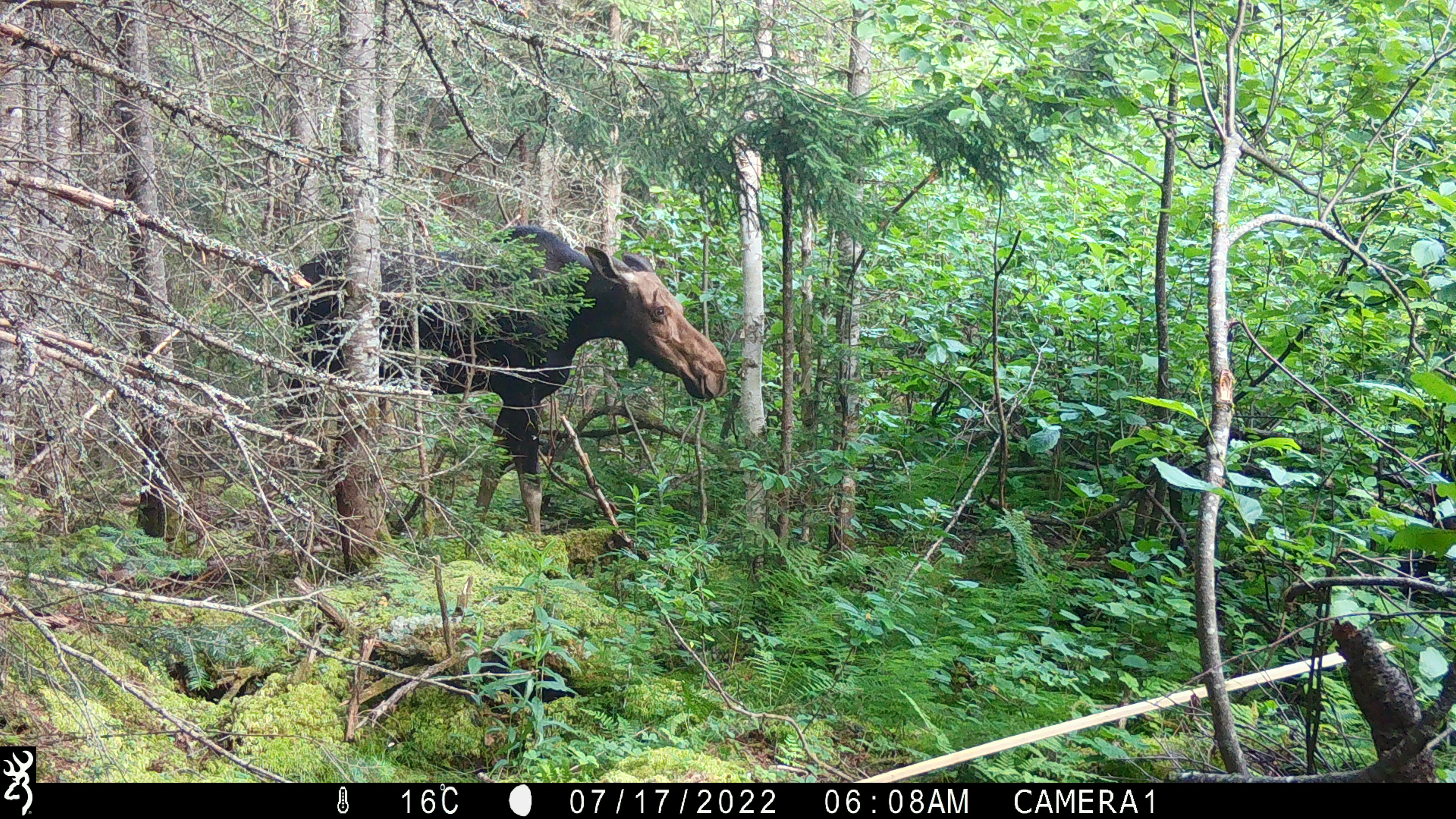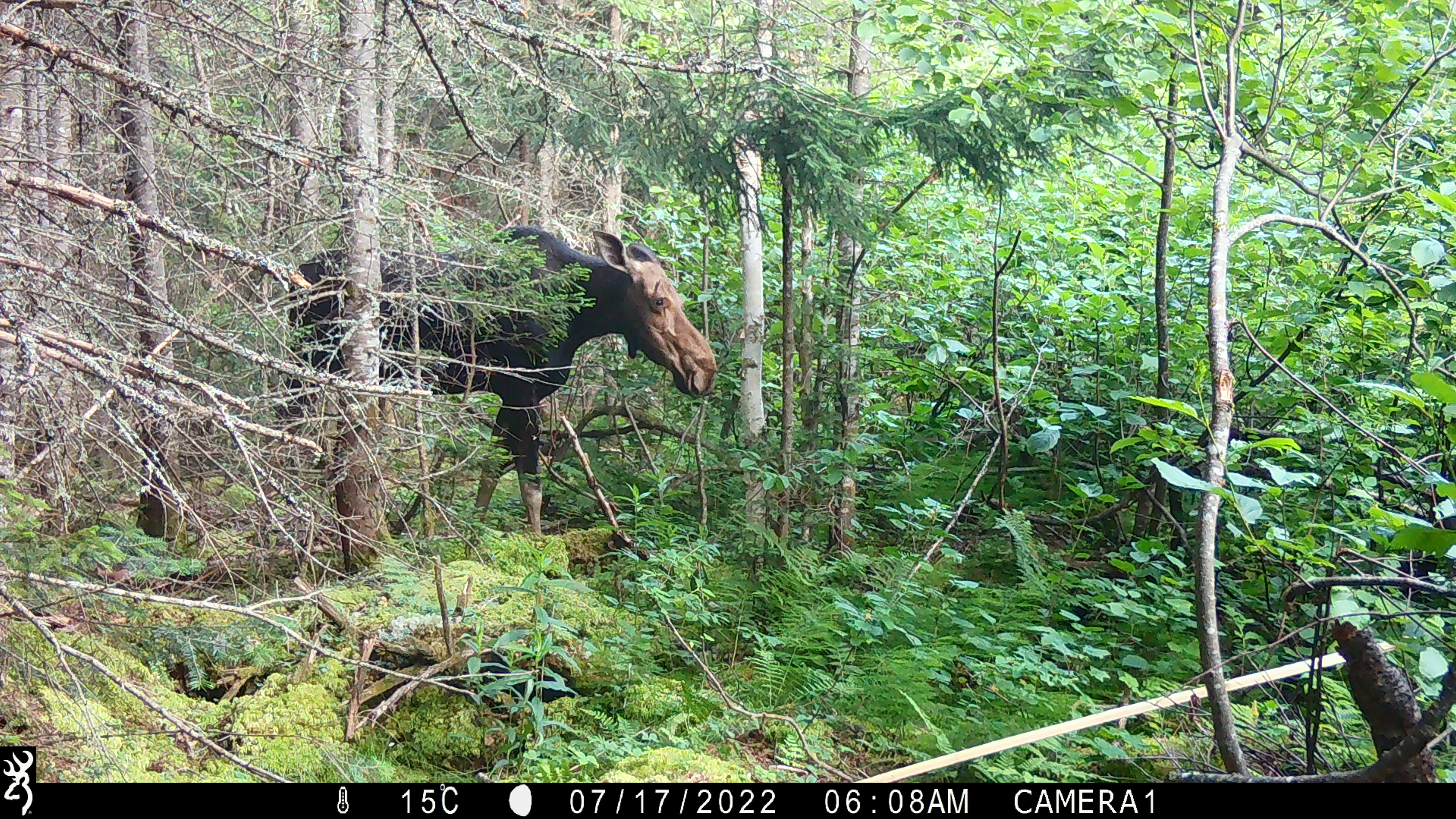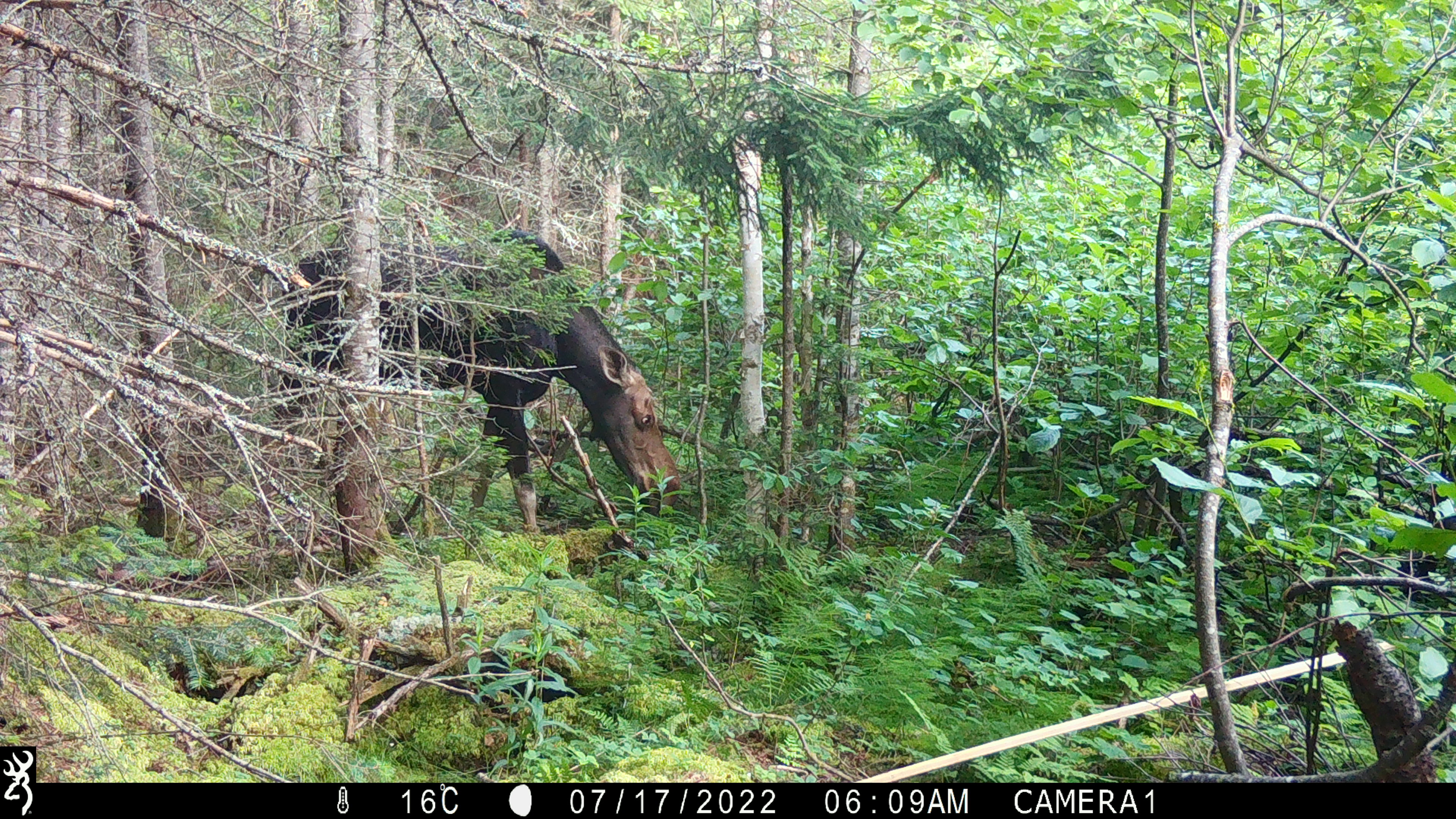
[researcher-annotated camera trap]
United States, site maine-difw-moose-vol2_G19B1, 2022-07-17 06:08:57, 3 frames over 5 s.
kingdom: Animalia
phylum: Chordata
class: Mammalia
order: Artiodactyla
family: Cervidae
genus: Alces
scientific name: Alces alces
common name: moose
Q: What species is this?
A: Moose (Alces alces).